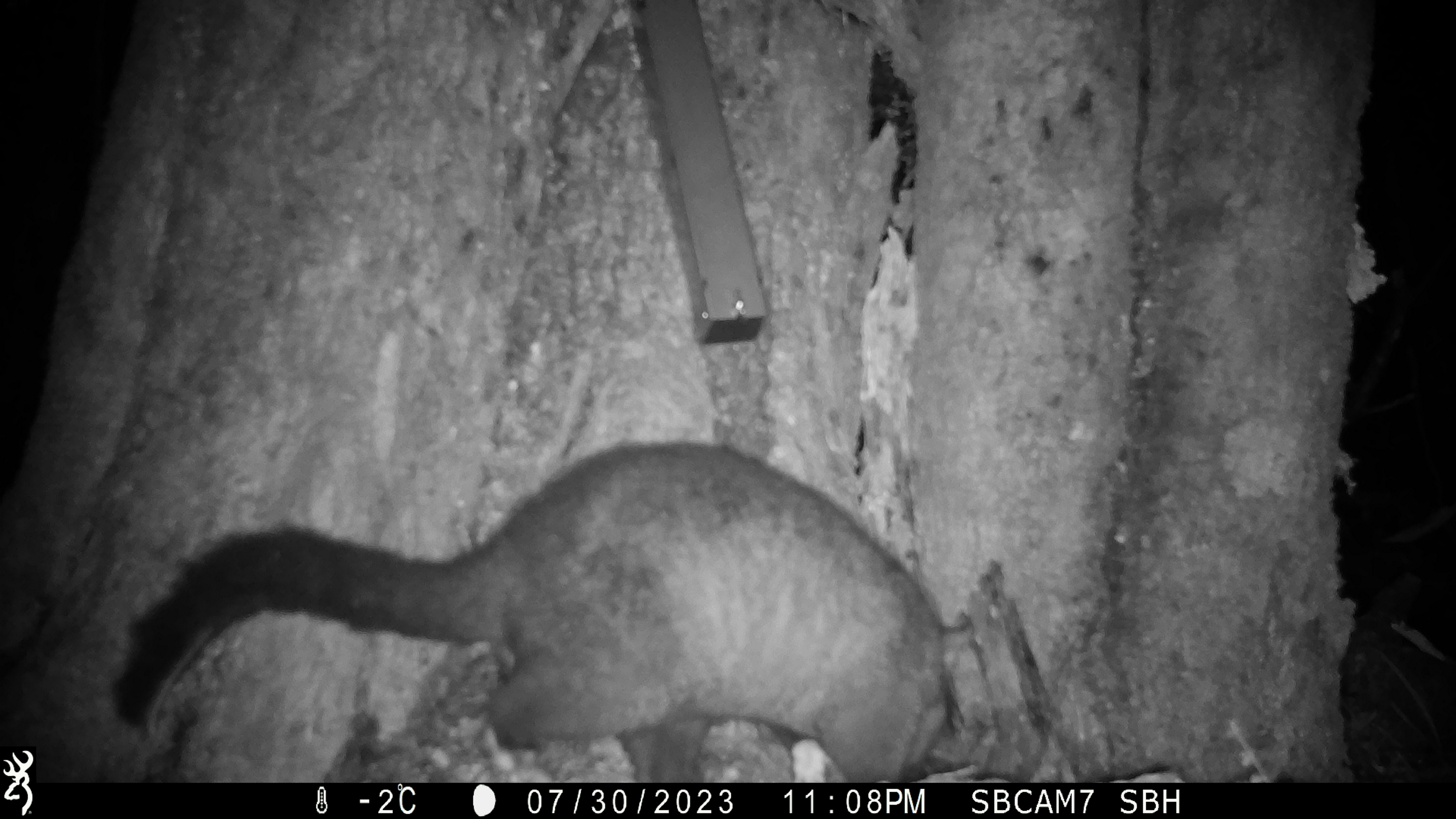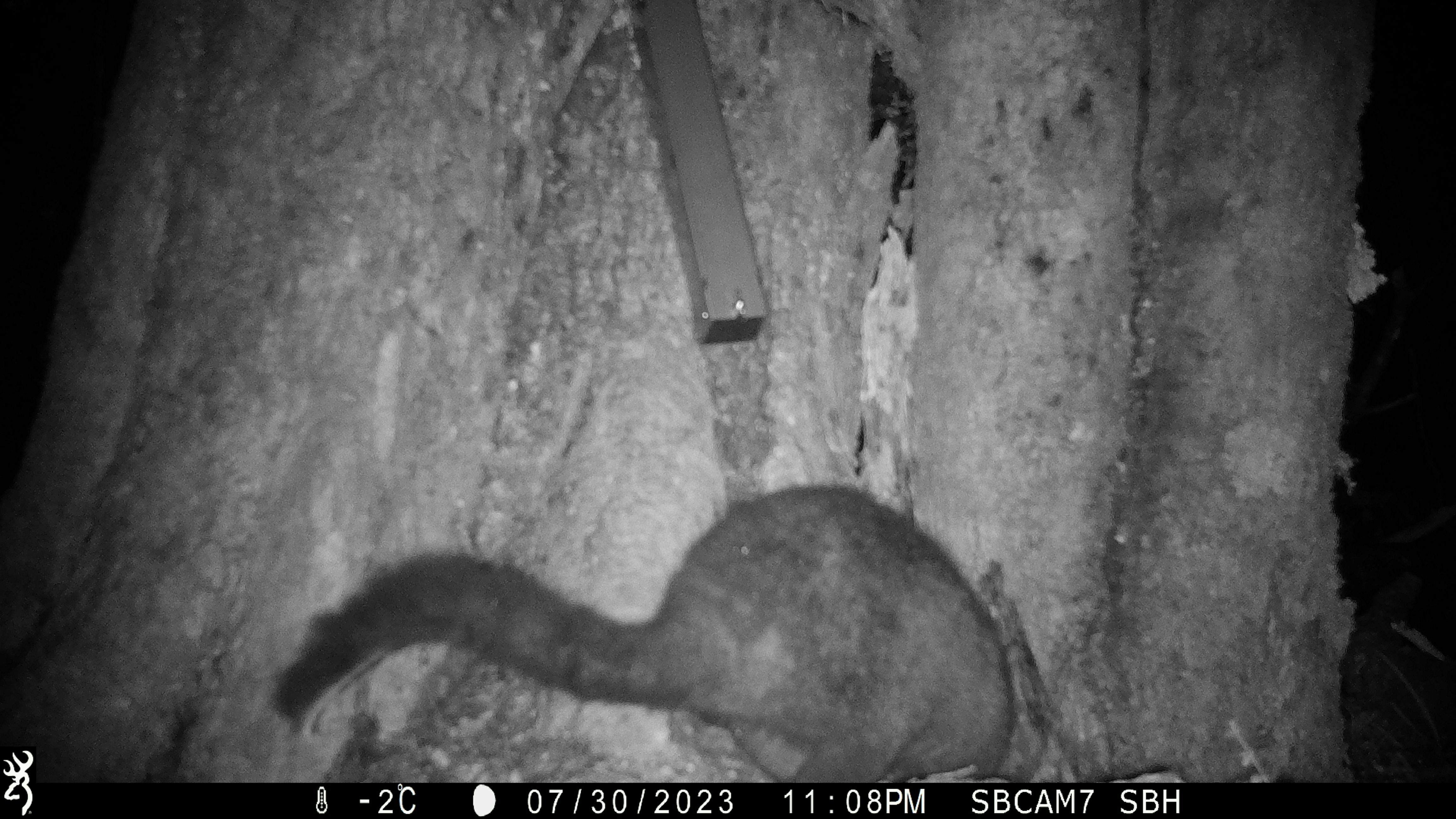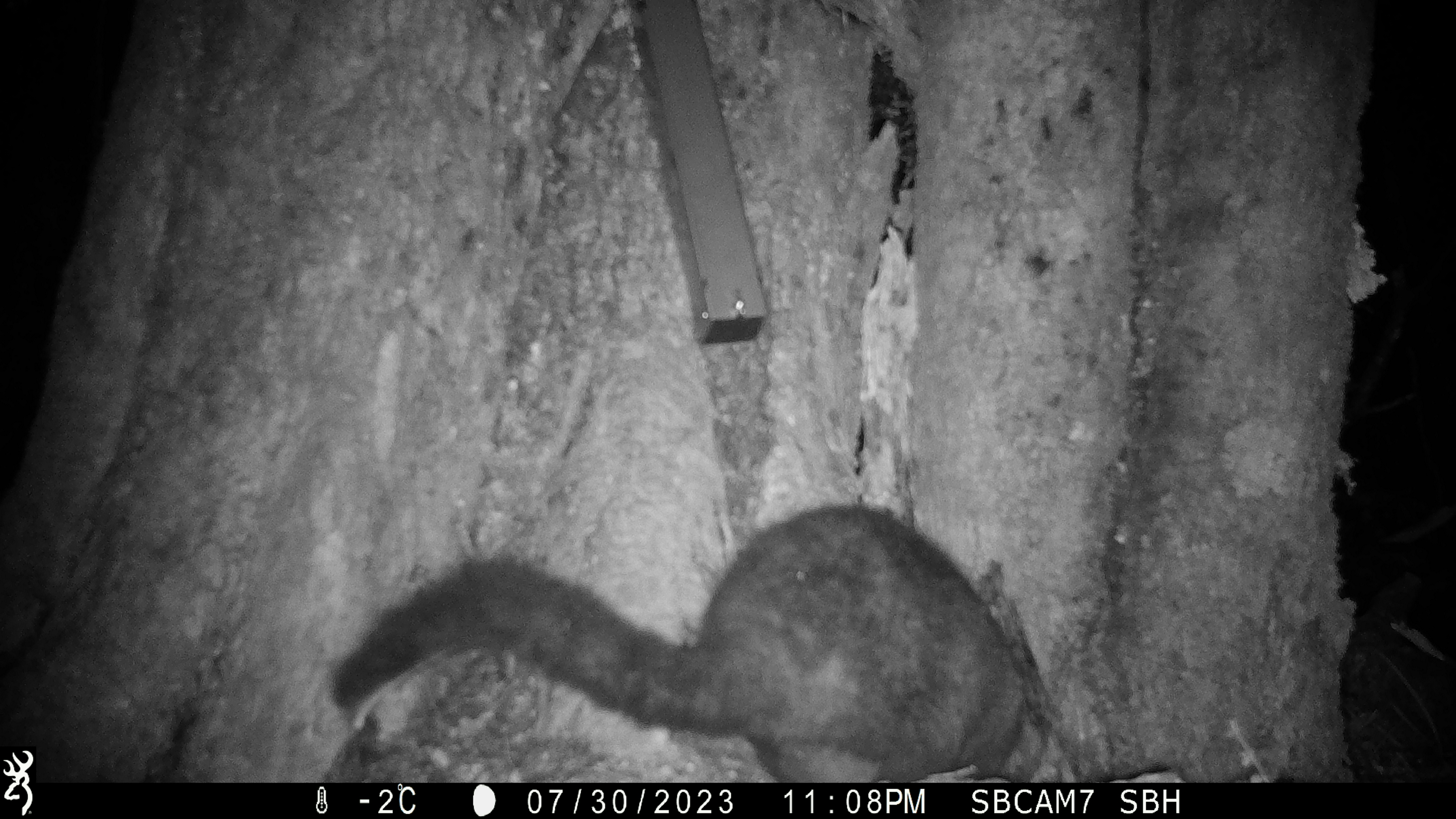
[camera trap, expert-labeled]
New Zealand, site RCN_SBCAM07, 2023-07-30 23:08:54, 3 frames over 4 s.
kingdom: Animalia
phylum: Chordata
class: Mammalia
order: Diprotodontia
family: Phalangeridae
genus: Trichosurus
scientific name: Trichosurus vulpecula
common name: common brushtail possum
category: possum